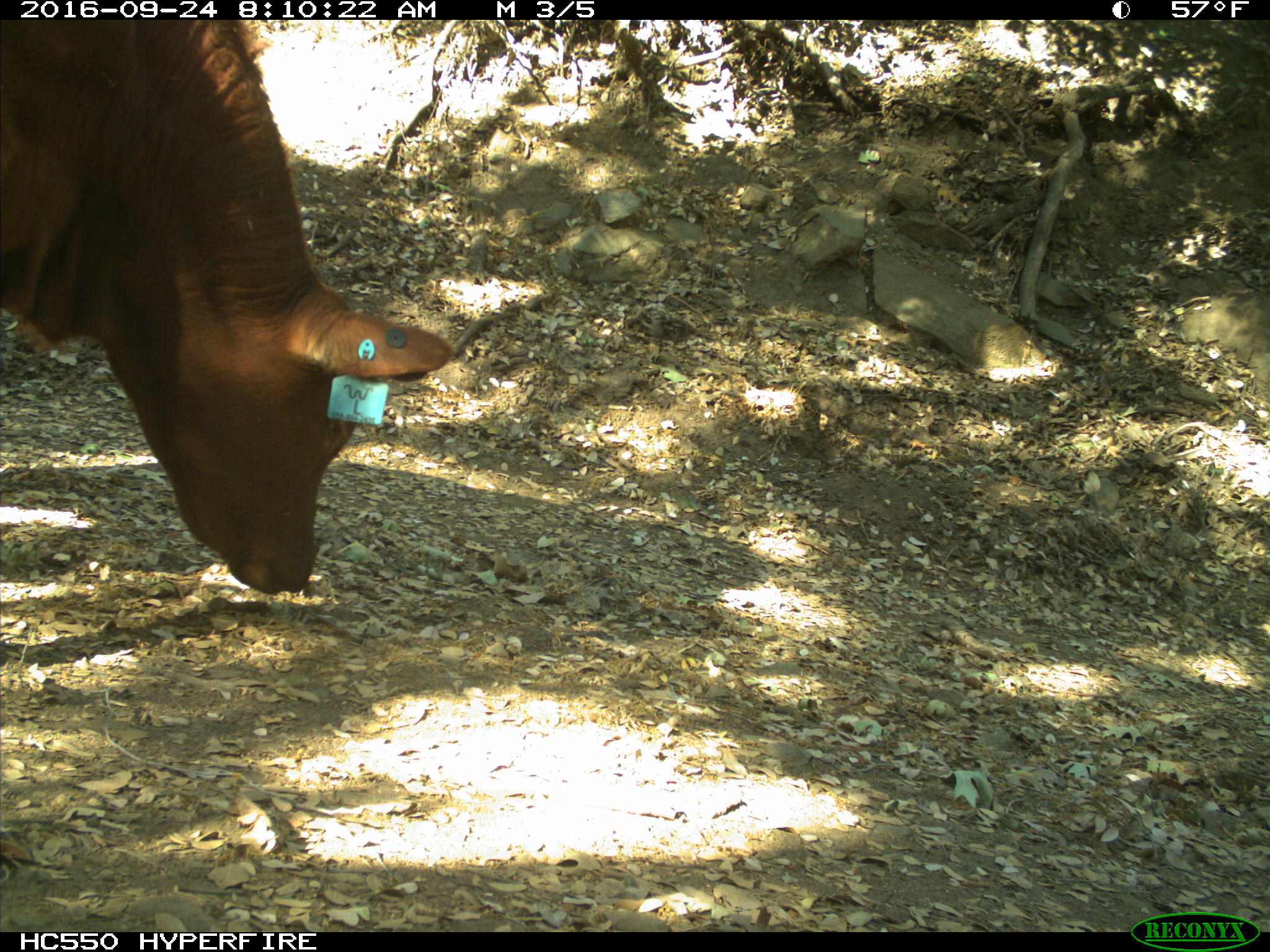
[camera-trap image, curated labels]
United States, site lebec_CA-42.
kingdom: Animalia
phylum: Chordata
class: Mammalia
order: Artiodactyla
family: Bovidae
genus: Bos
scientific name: Bos taurus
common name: domestic cow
Bos taurus (domestic cow).